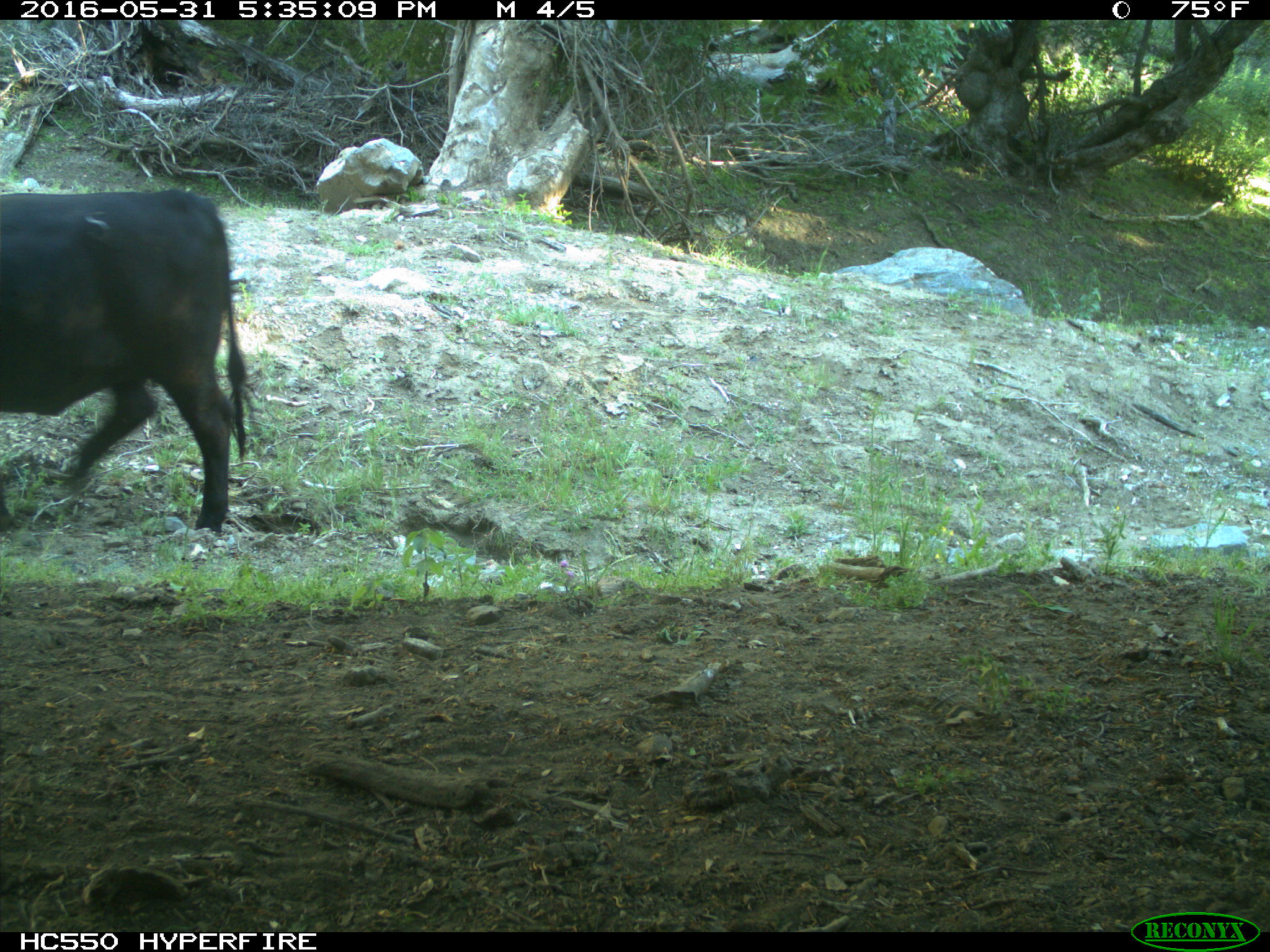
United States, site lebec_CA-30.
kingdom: Animalia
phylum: Chordata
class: Mammalia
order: Artiodactyla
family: Bovidae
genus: Bos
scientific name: Bos taurus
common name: domestic cow